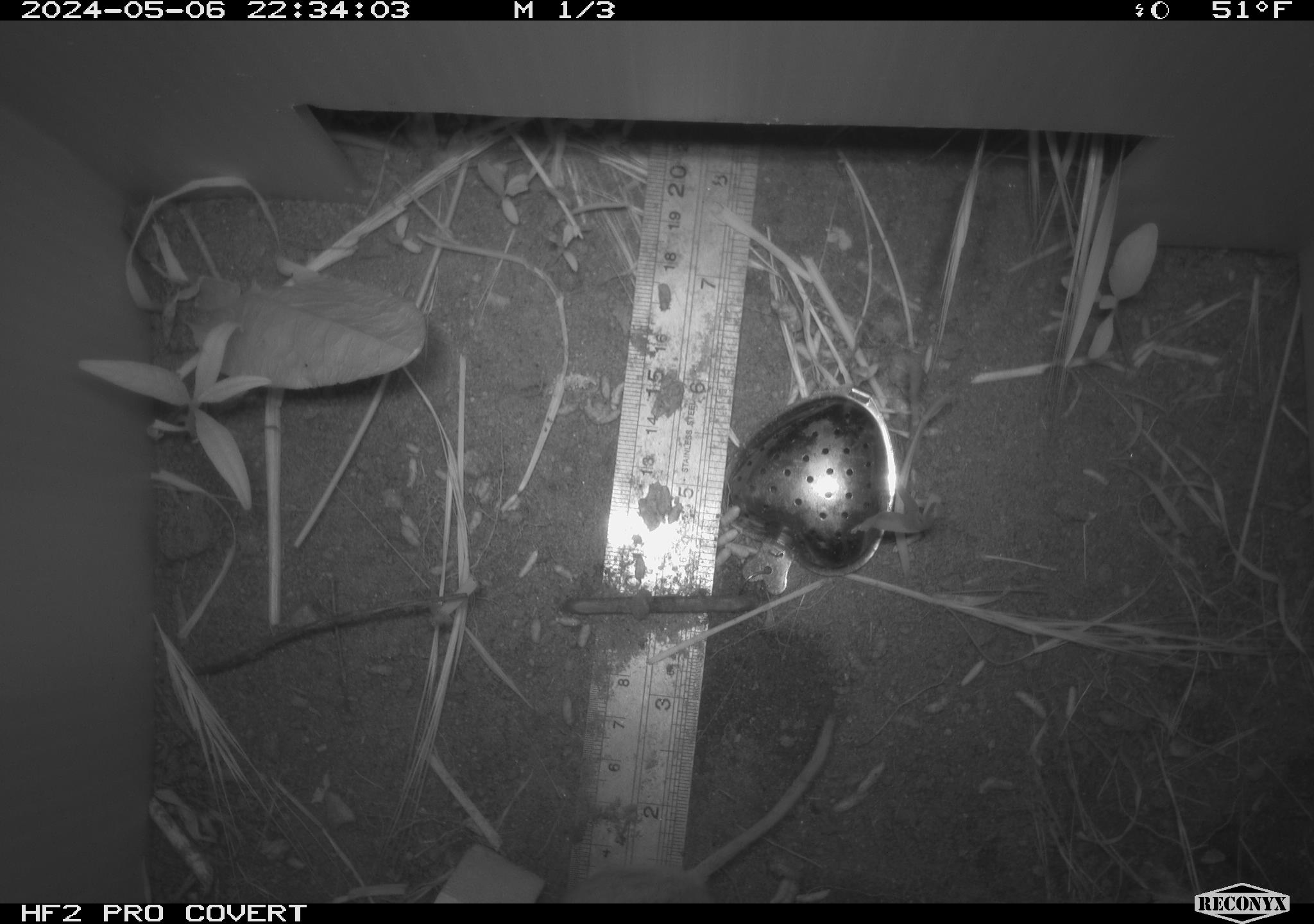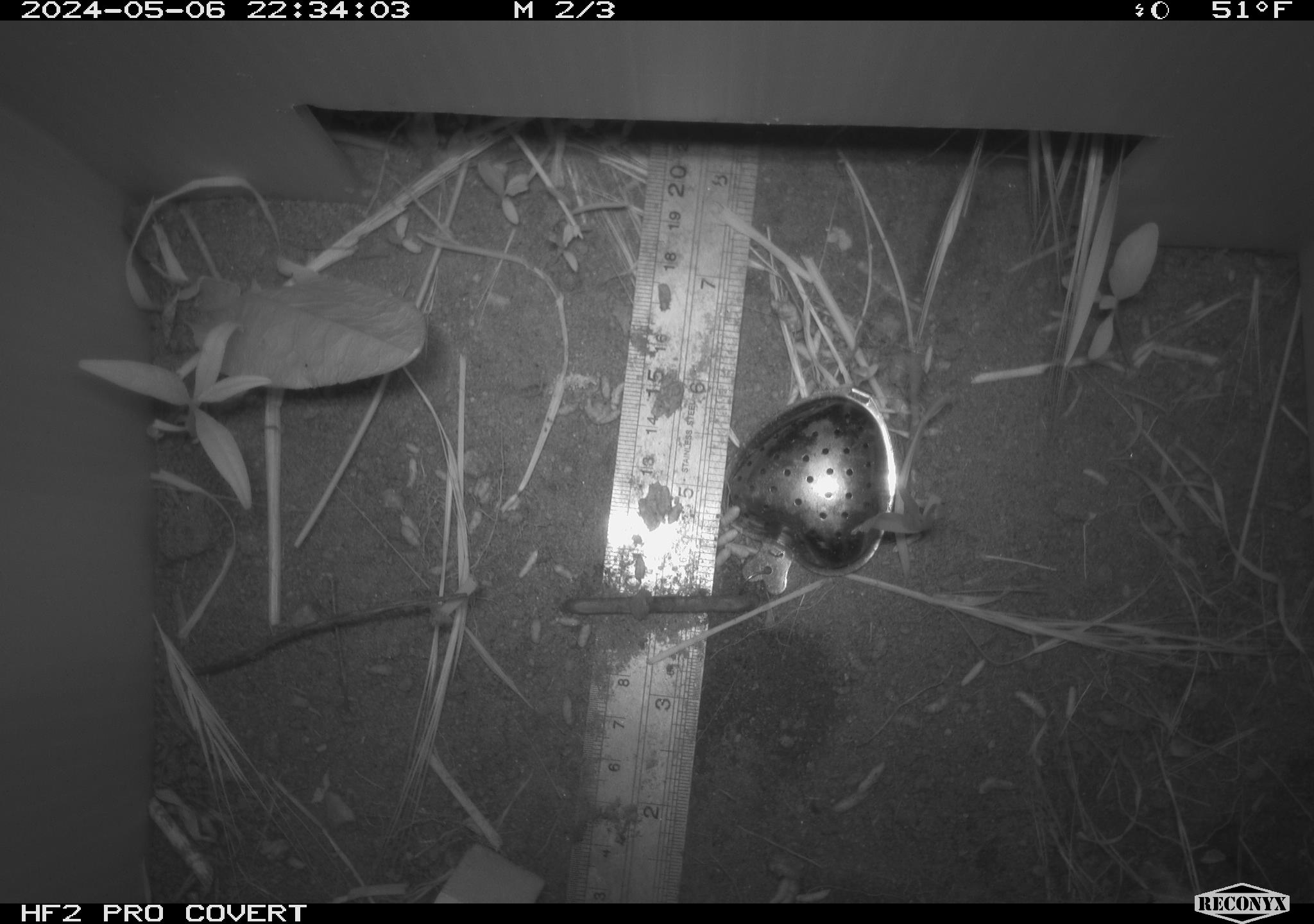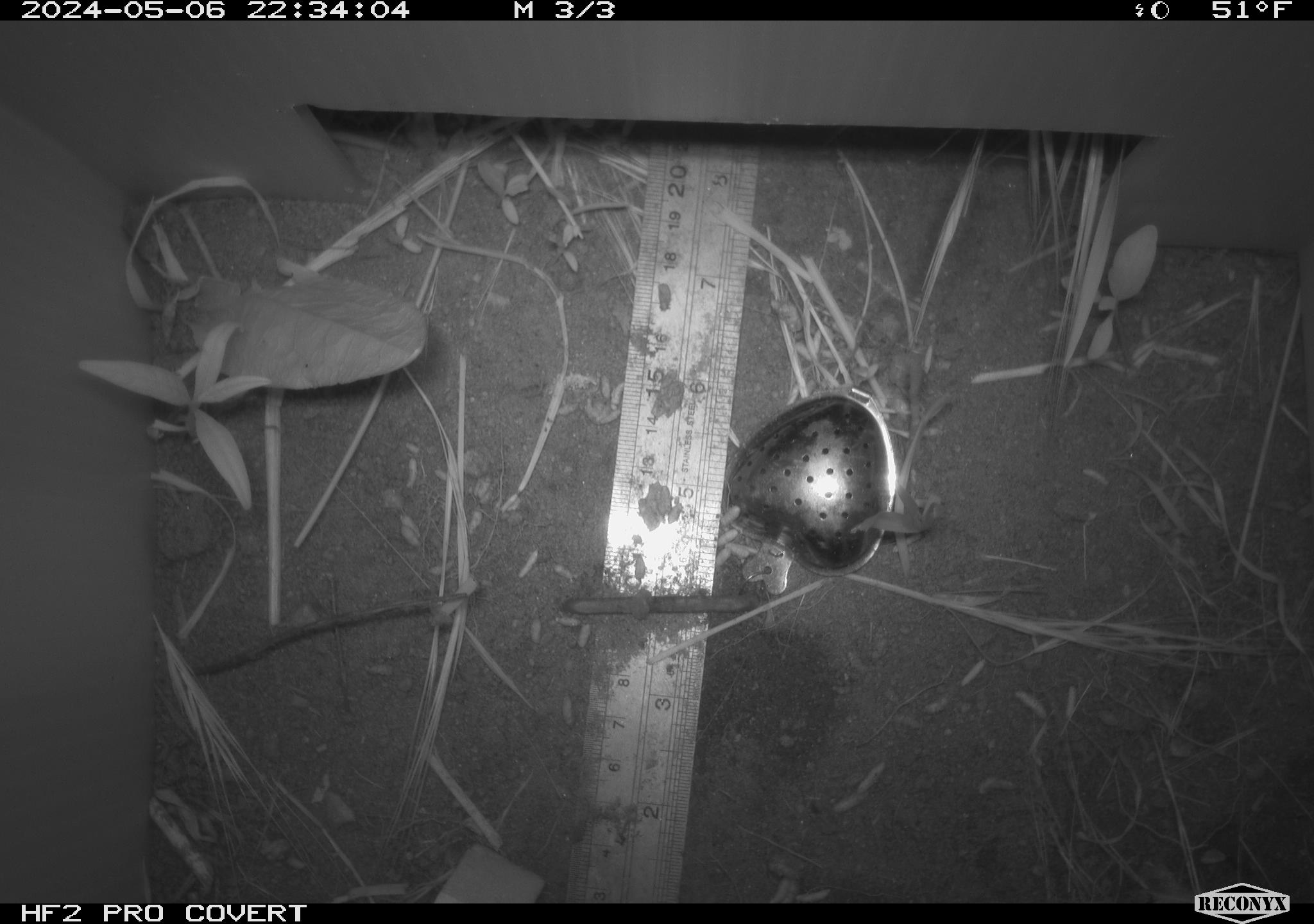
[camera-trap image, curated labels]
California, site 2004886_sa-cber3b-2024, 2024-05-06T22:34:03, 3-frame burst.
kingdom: Animalia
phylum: Chordata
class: Mammalia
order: Rodentia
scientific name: Rodentia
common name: mouse species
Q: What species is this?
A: Mouse species (Rodentia).